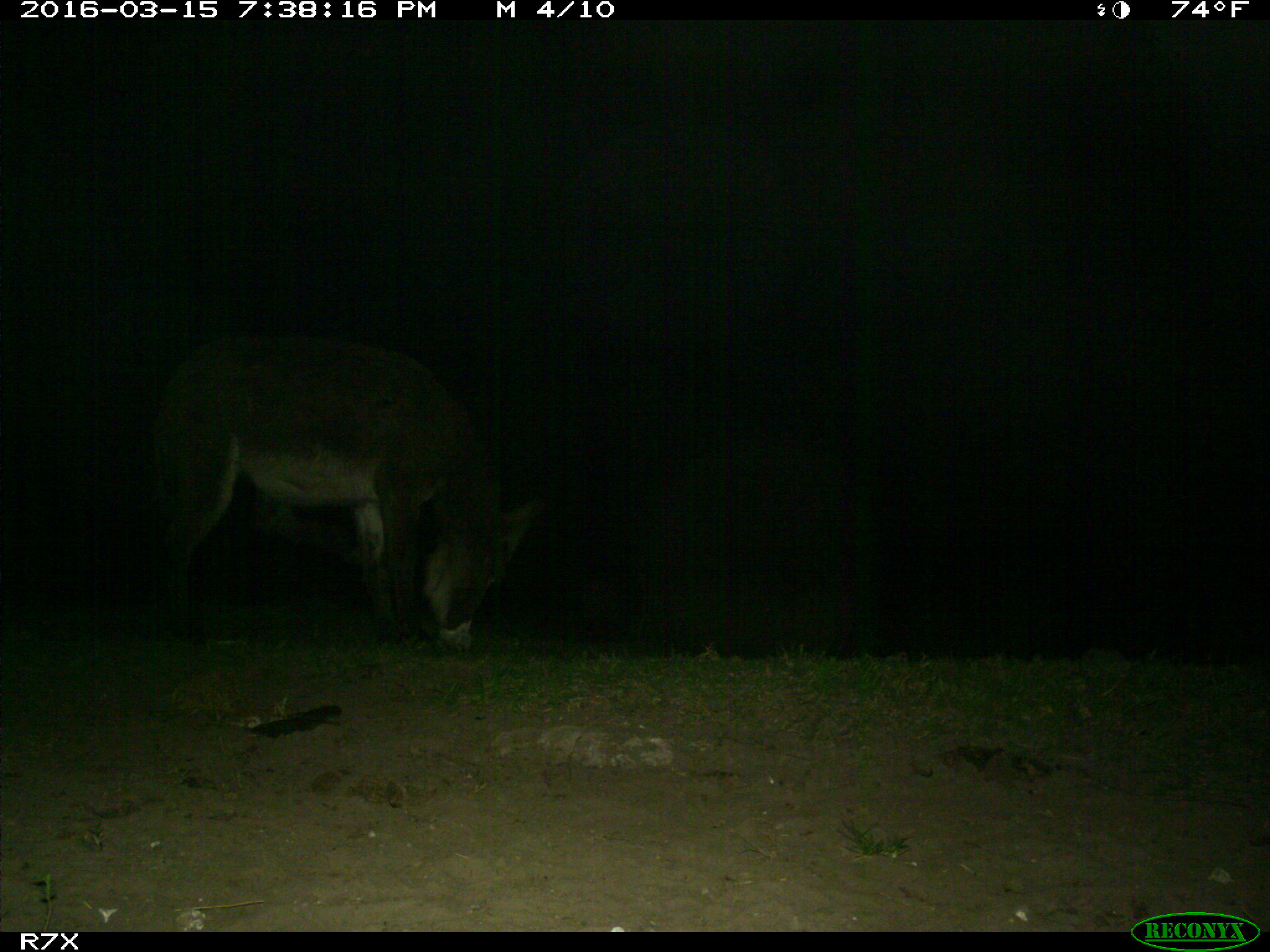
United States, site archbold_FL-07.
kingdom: Animalia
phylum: Chordata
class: Mammalia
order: Perissodactyla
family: Equidae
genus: Equus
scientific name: Equus africanus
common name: african wild ass